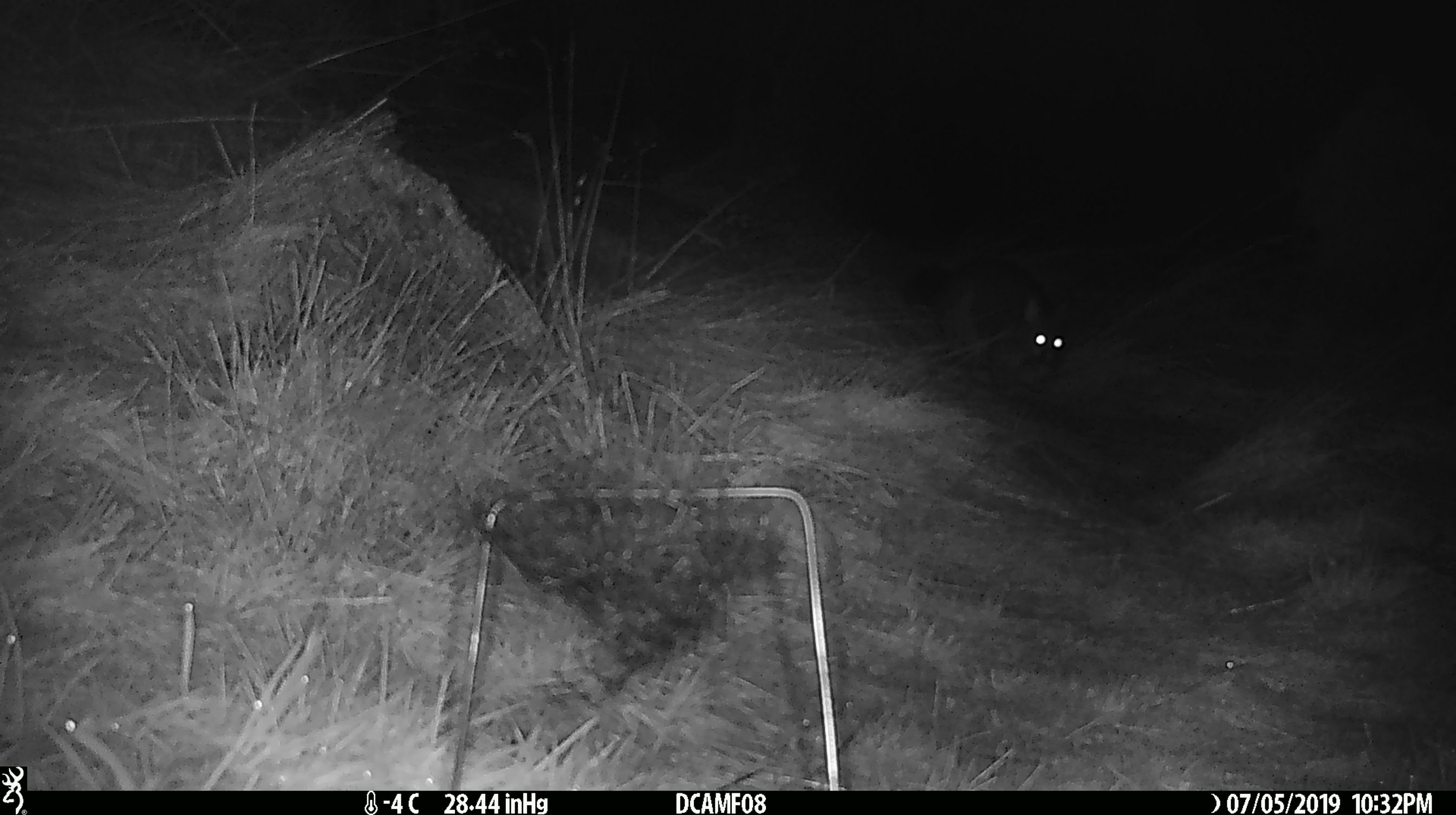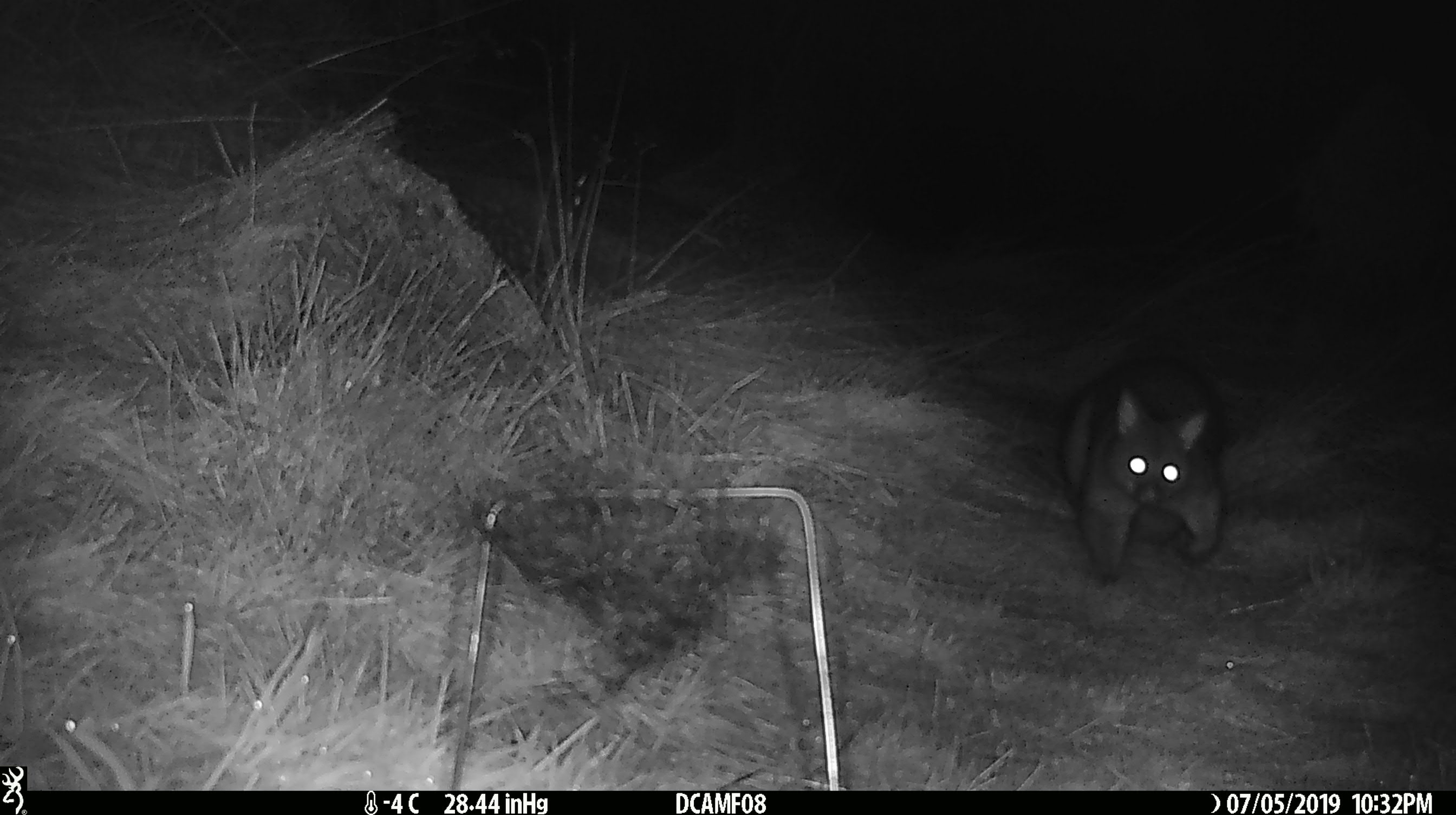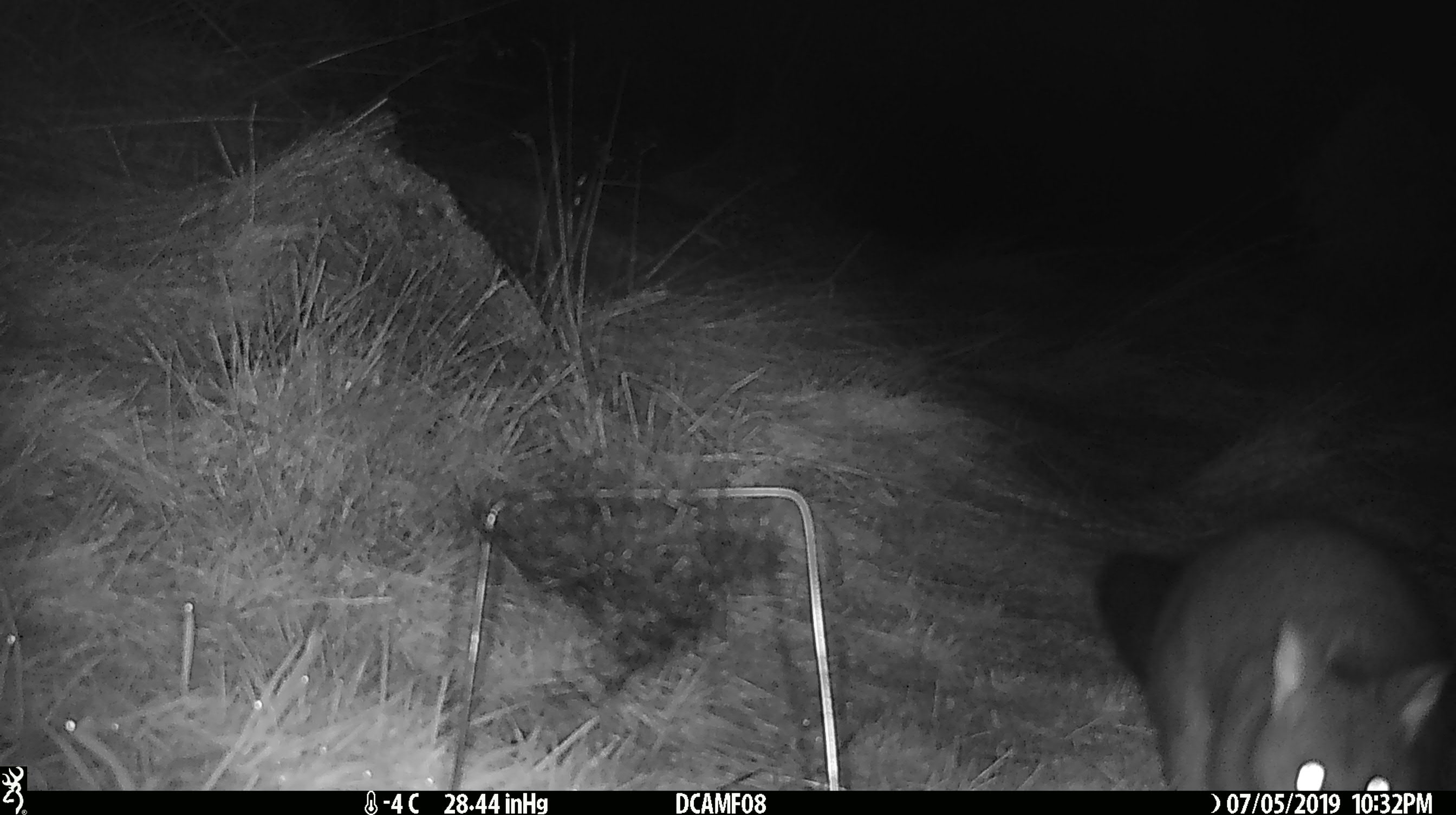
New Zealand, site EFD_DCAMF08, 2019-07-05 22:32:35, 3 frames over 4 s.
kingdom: Animalia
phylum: Chordata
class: Mammalia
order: Diprotodontia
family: Phalangeridae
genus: Trichosurus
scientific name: Trichosurus vulpecula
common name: common brushtail possum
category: possum